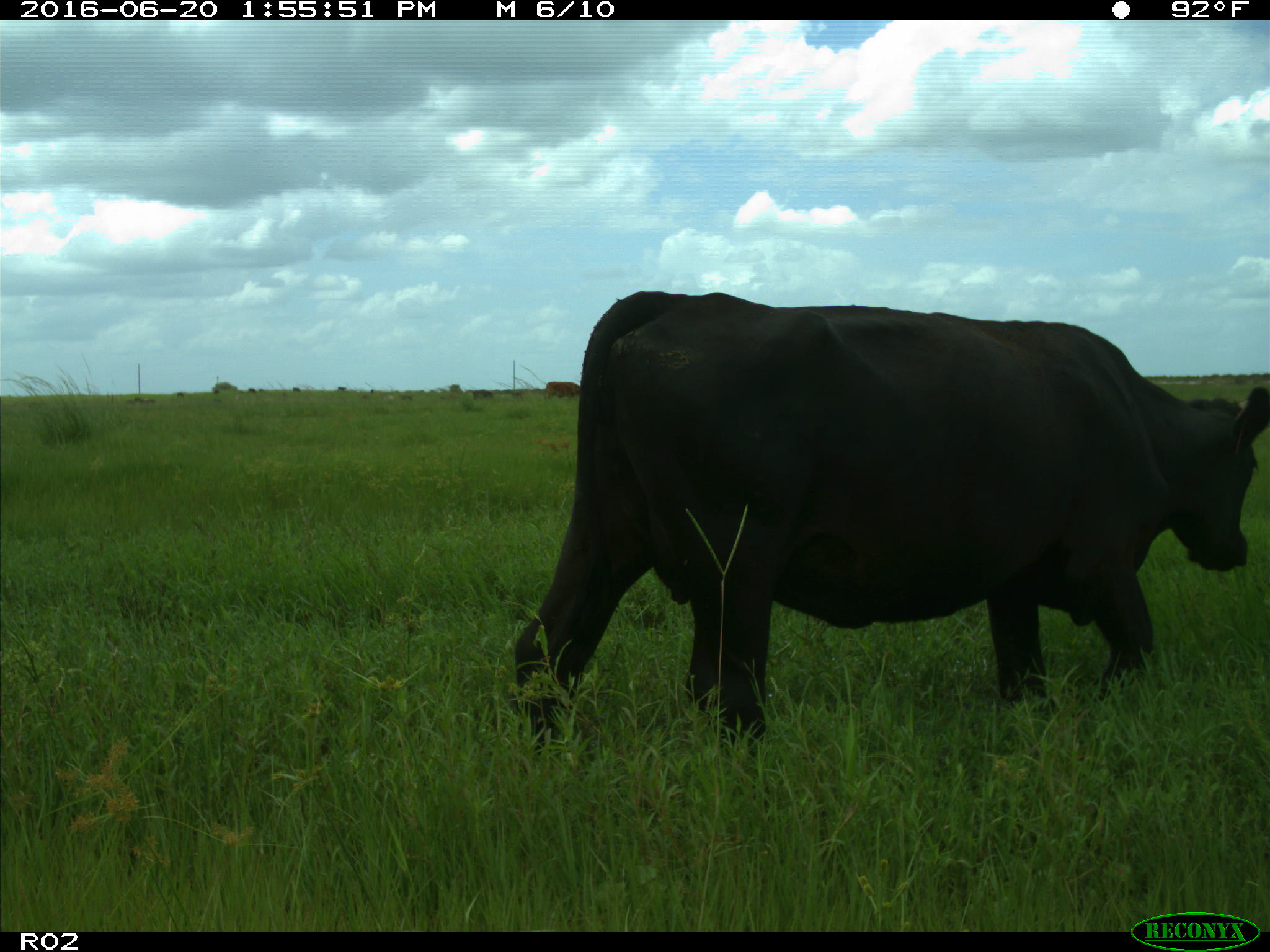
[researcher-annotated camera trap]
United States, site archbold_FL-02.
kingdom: Animalia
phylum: Chordata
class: Mammalia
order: Artiodactyla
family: Bovidae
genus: Bos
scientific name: Bos taurus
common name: domestic cow